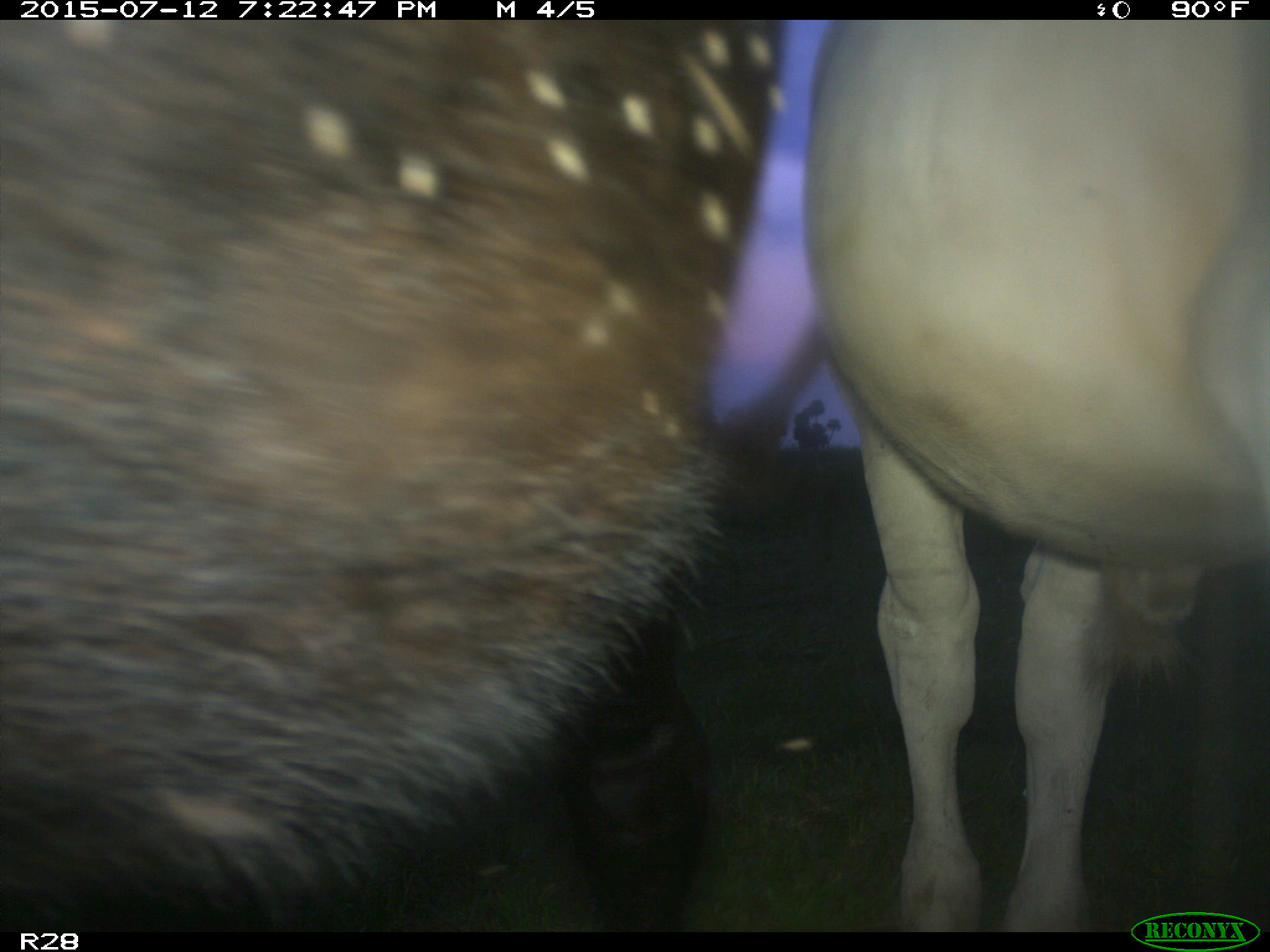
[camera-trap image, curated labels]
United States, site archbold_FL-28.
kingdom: Animalia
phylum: Chordata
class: Mammalia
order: Artiodactyla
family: Bovidae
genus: Bos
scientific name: Bos taurus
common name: domestic cow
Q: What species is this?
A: Bos taurus (domestic cow).